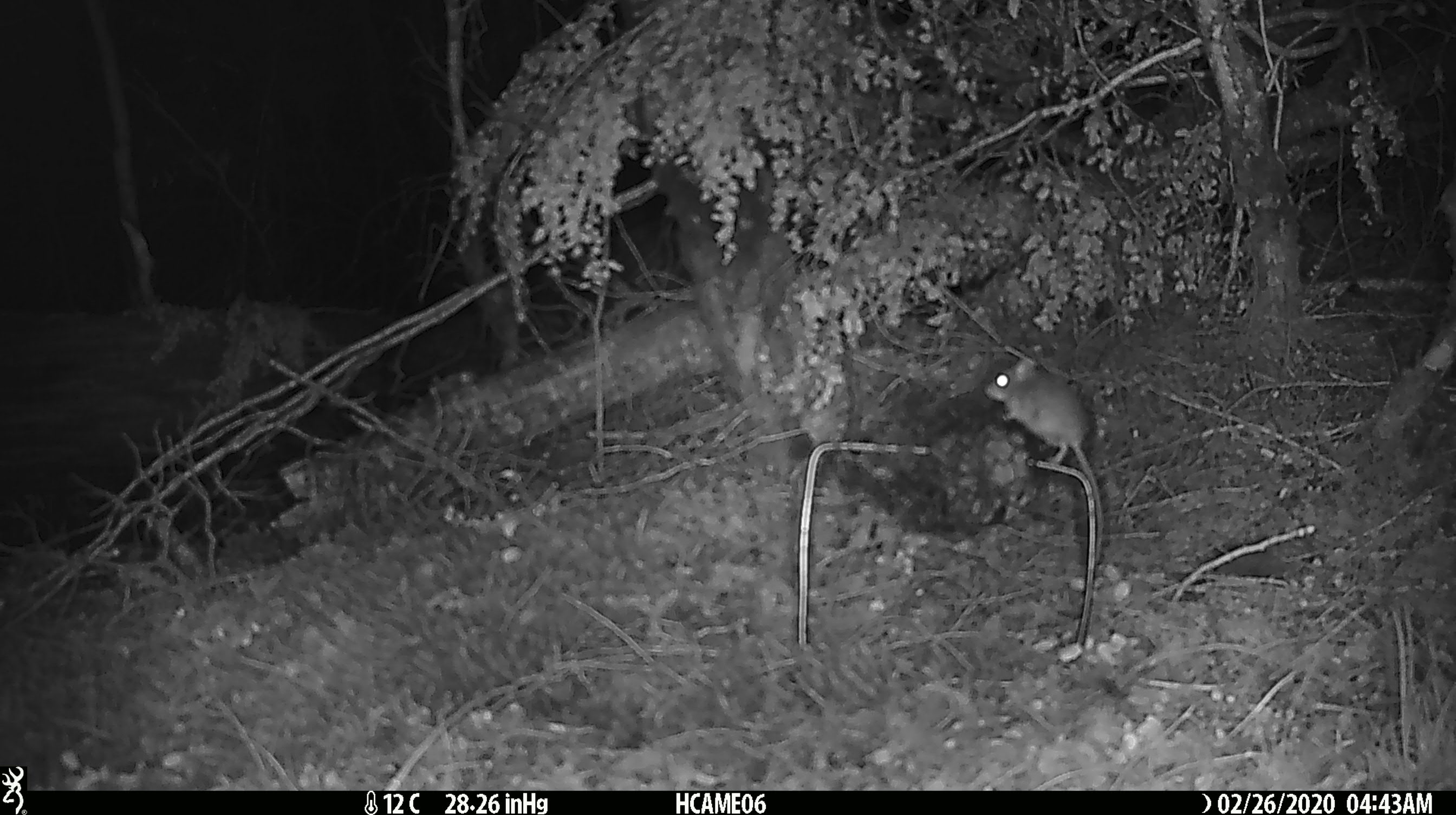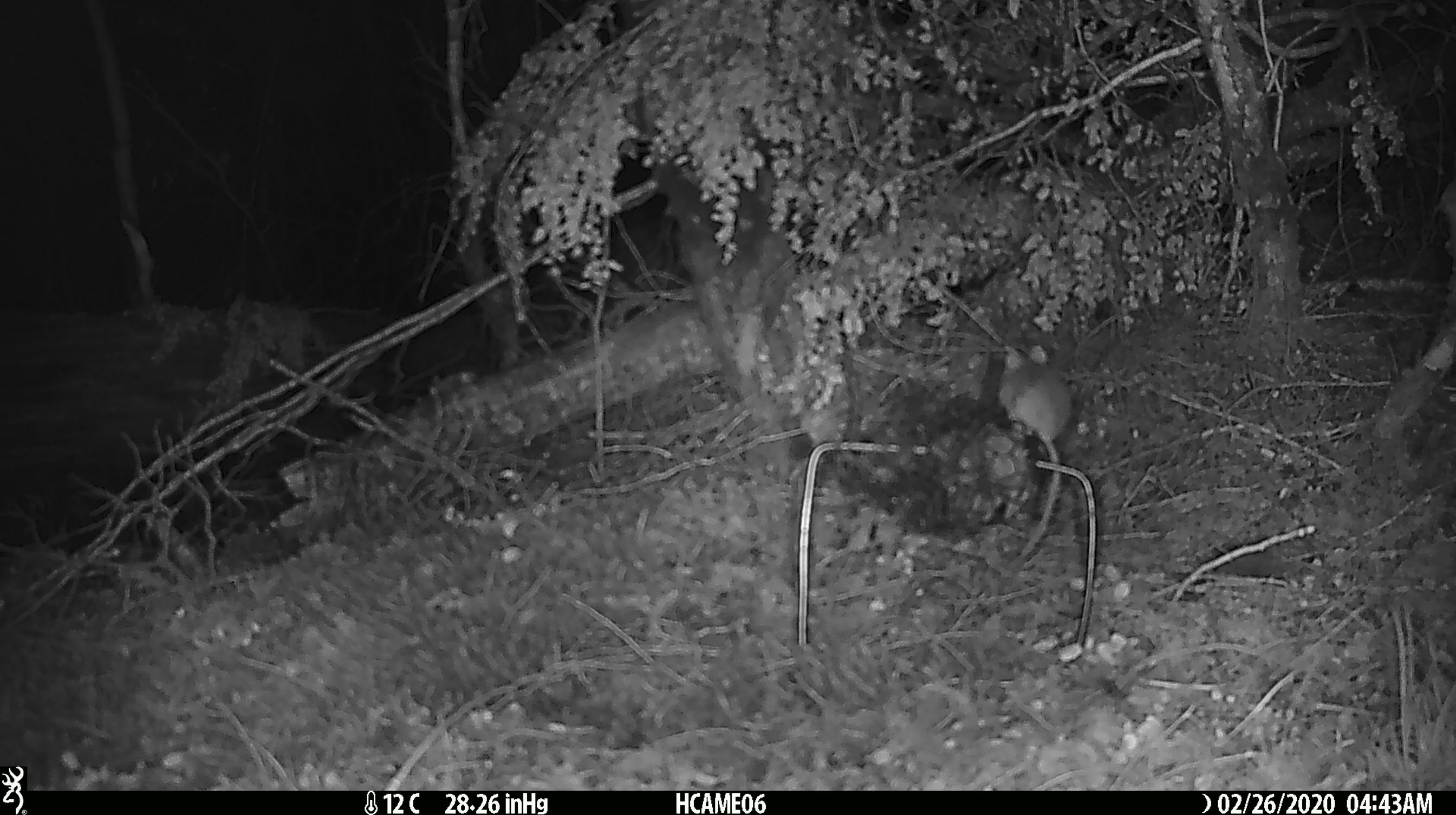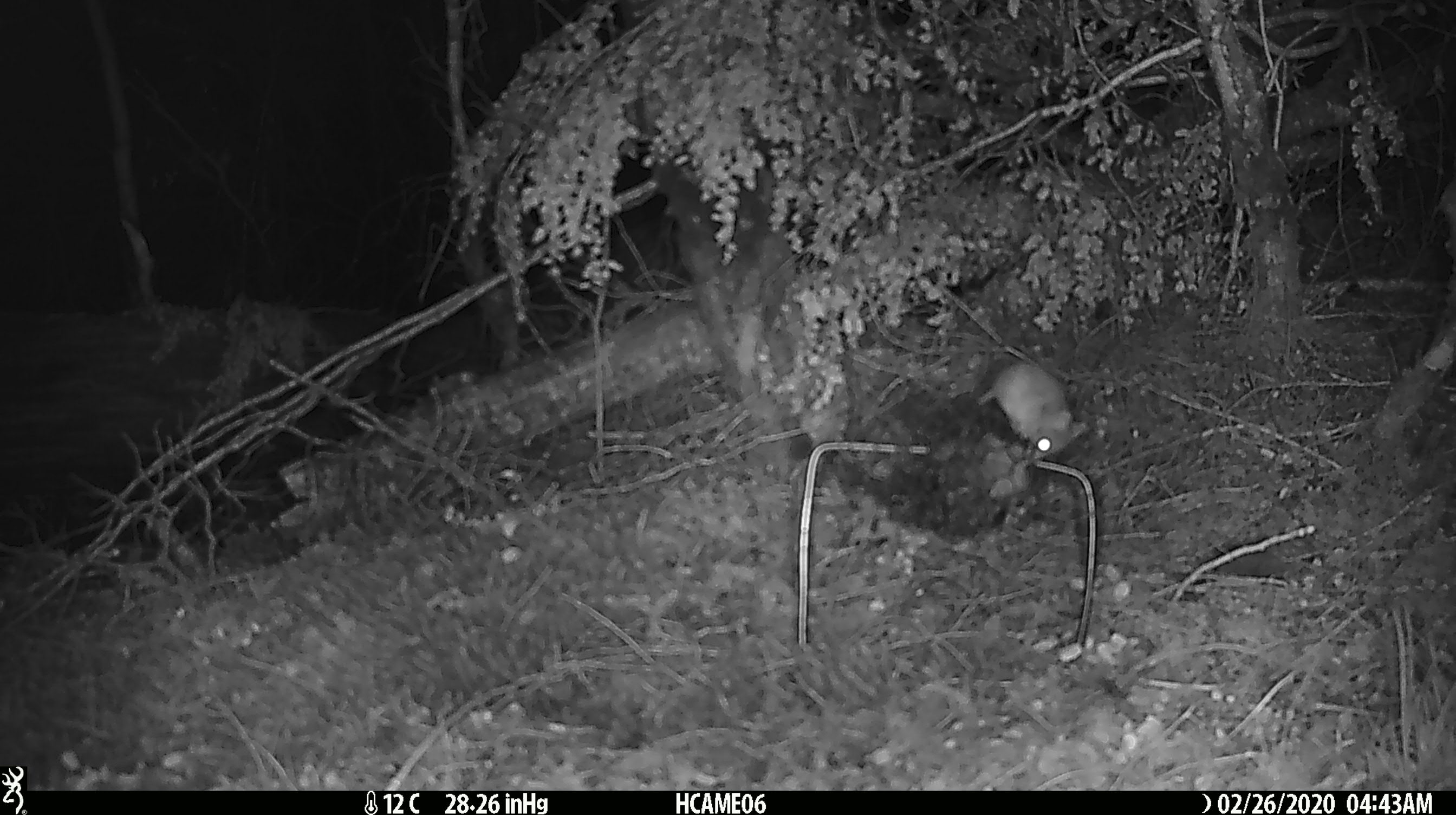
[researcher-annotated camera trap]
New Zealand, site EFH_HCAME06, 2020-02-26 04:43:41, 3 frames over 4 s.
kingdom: Animalia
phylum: Chordata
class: Mammalia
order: Rodentia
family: Muridae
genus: Mus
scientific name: Mus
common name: mouse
Mouse (Mus).